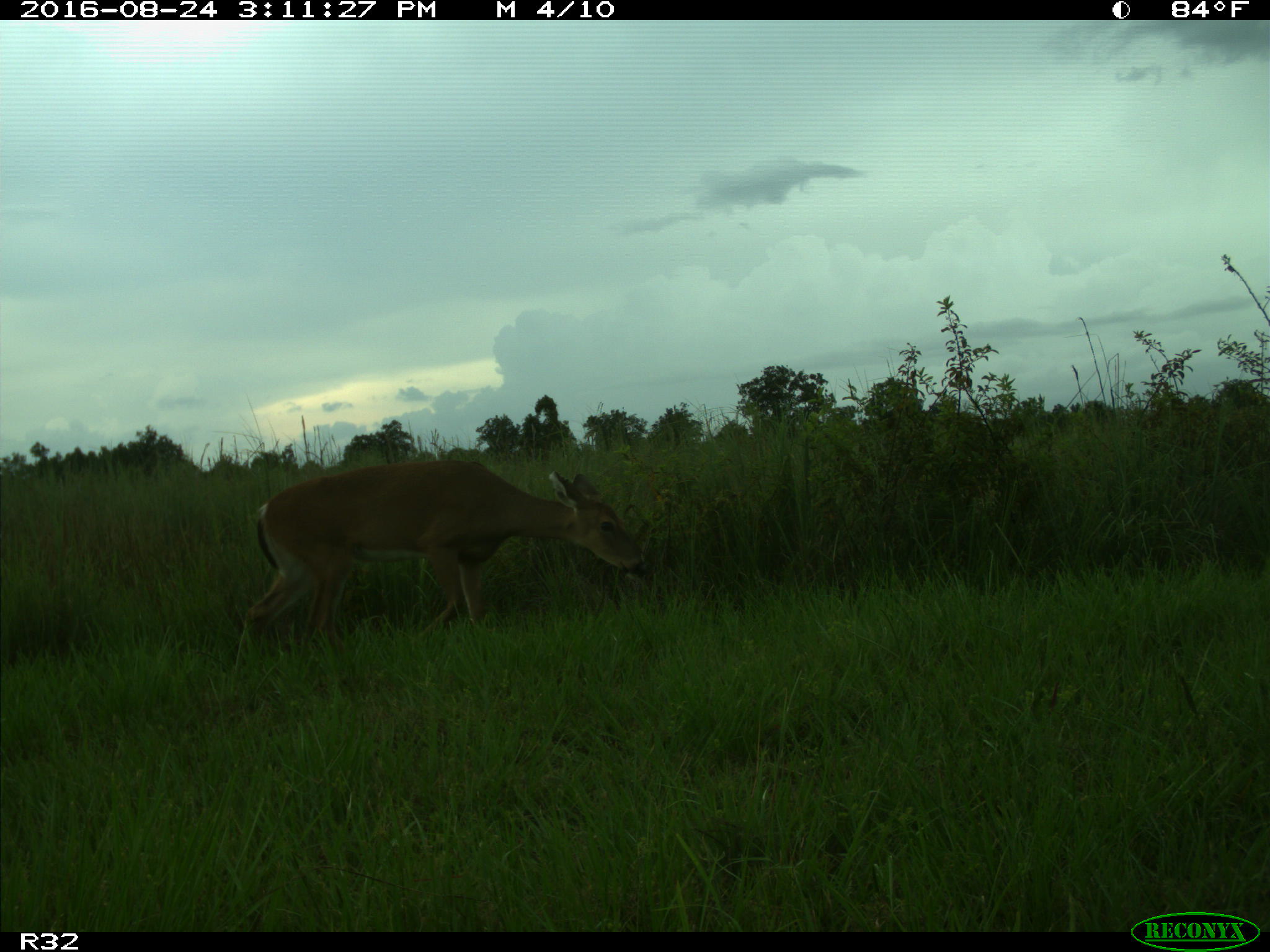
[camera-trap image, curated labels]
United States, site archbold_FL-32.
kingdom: Animalia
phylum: Chordata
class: Mammalia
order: Artiodactyla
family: Cervidae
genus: Odocoileus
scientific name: Odocoileus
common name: deer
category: unidentified deer